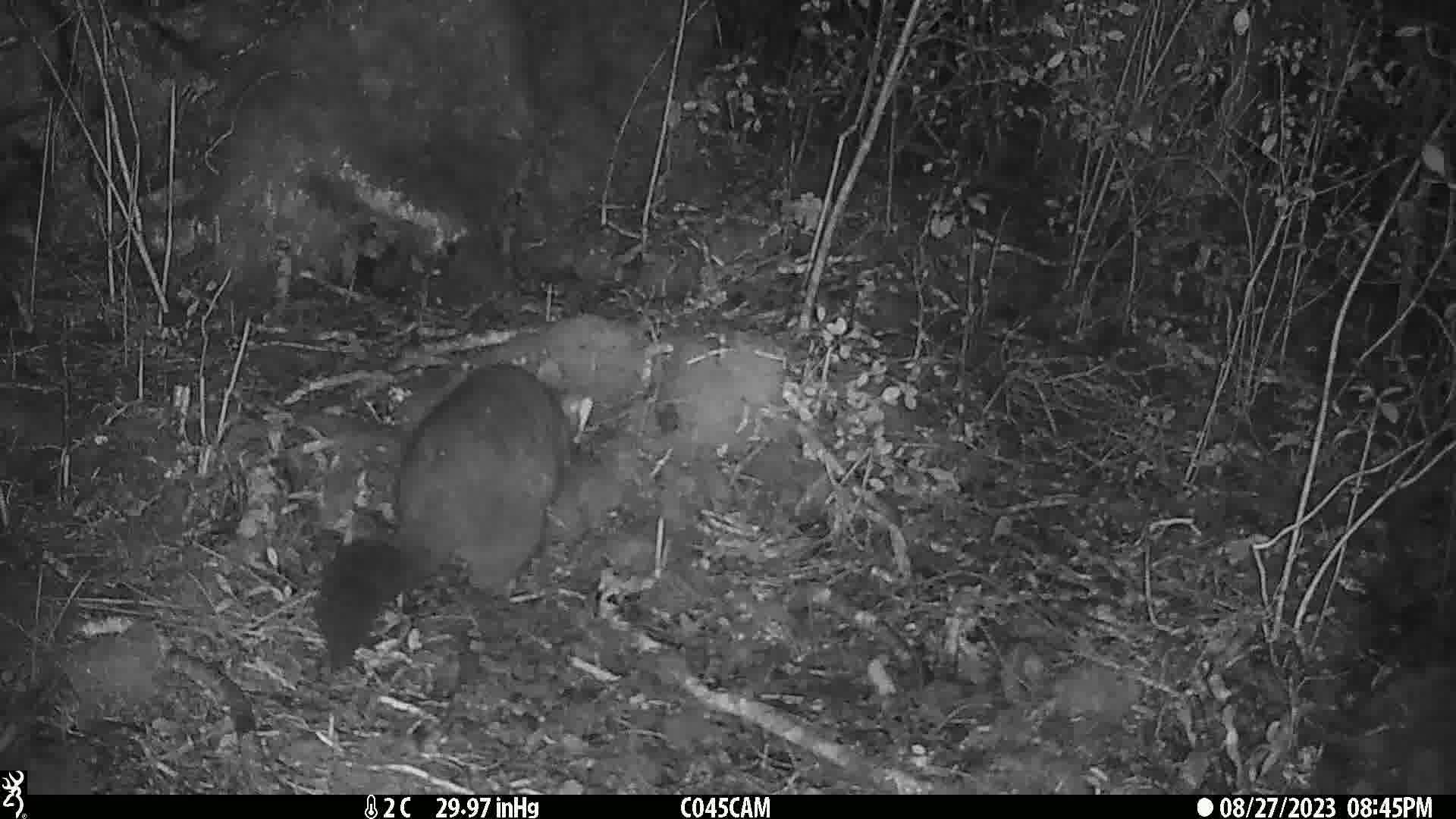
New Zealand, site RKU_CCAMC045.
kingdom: Animalia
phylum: Chordata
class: Mammalia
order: Diprotodontia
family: Phalangeridae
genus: Trichosurus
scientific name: Trichosurus vulpecula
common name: common brushtail possum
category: possum